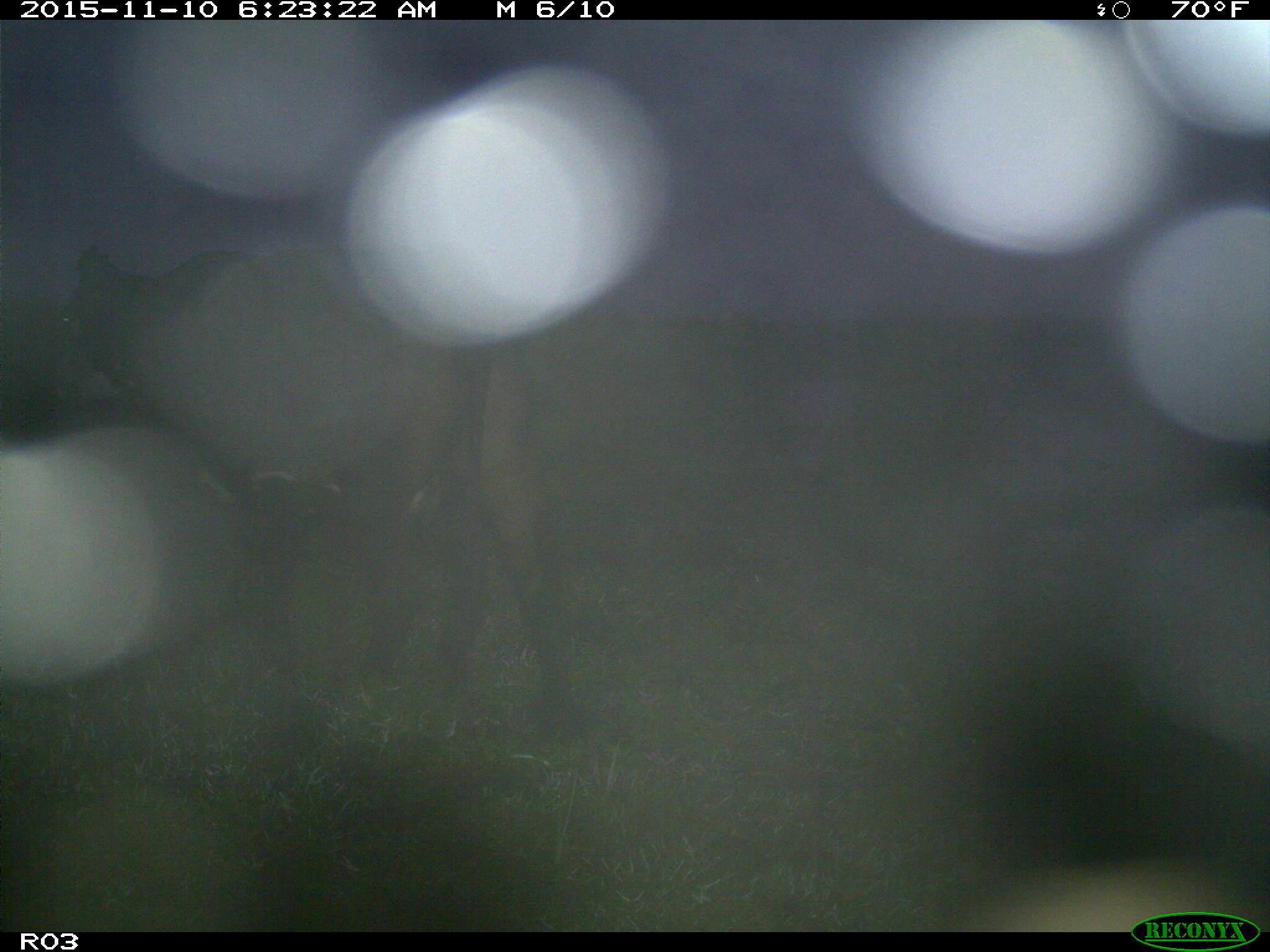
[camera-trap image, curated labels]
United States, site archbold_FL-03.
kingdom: Animalia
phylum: Chordata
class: Mammalia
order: Artiodactyla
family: Bovidae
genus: Bos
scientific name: Bos taurus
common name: domestic cow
Bos taurus (domestic cow).